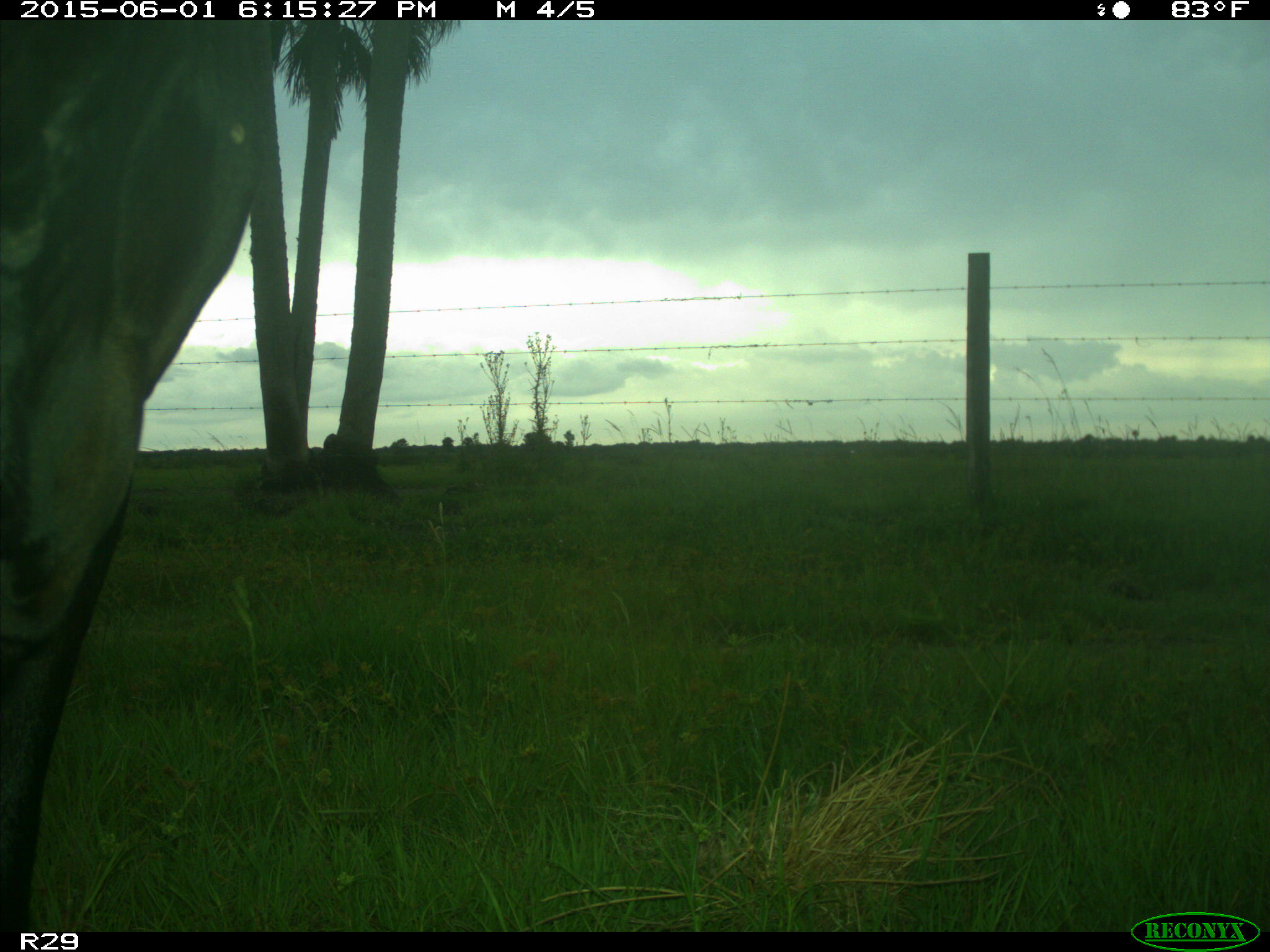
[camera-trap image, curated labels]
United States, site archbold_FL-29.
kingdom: Animalia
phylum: Chordata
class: Mammalia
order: Artiodactyla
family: Bovidae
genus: Bos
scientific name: Bos taurus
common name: domestic cow